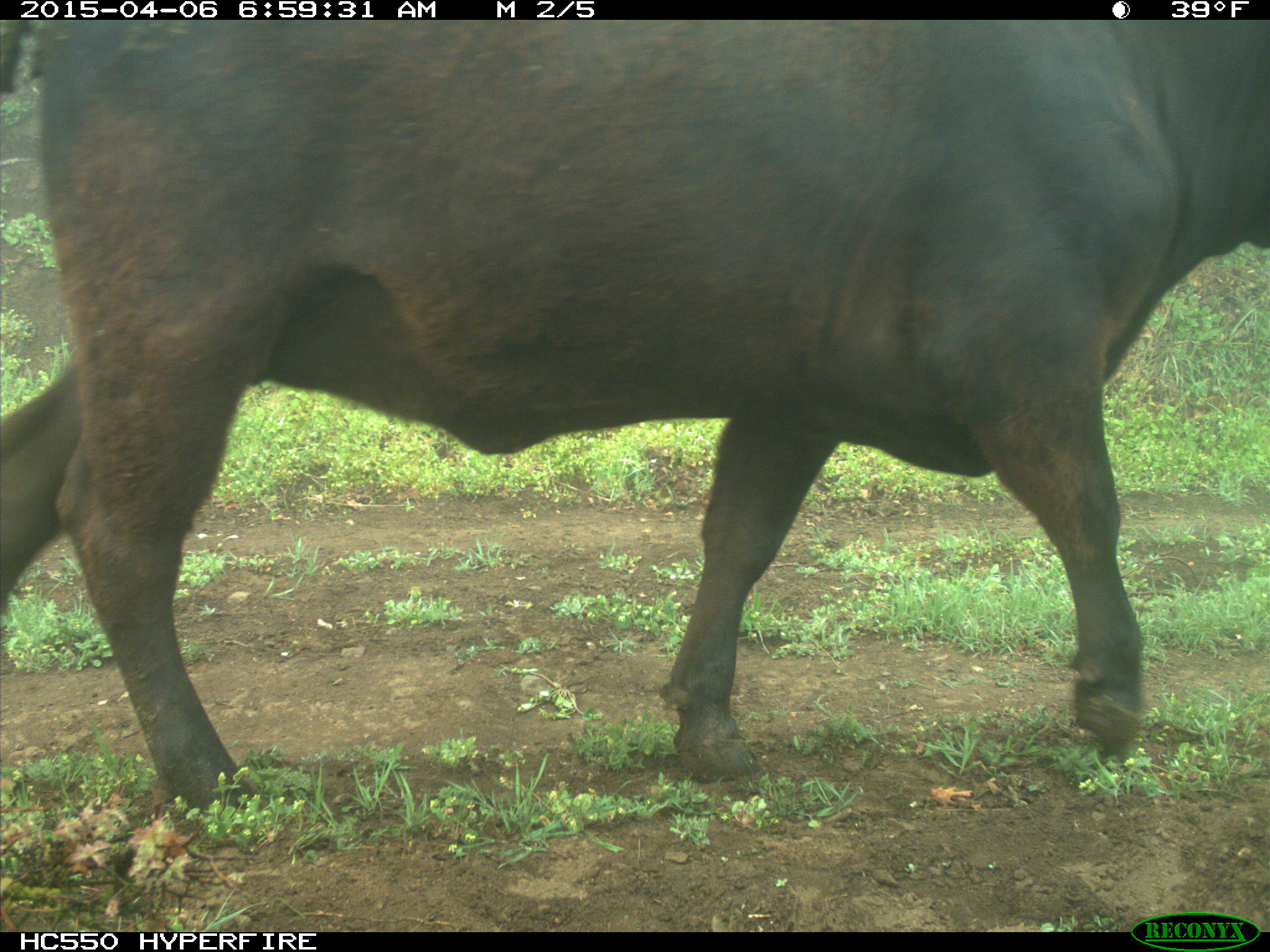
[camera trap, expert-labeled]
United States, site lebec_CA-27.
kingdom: Animalia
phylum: Chordata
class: Mammalia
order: Artiodactyla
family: Bovidae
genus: Bos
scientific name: Bos taurus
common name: domestic cow